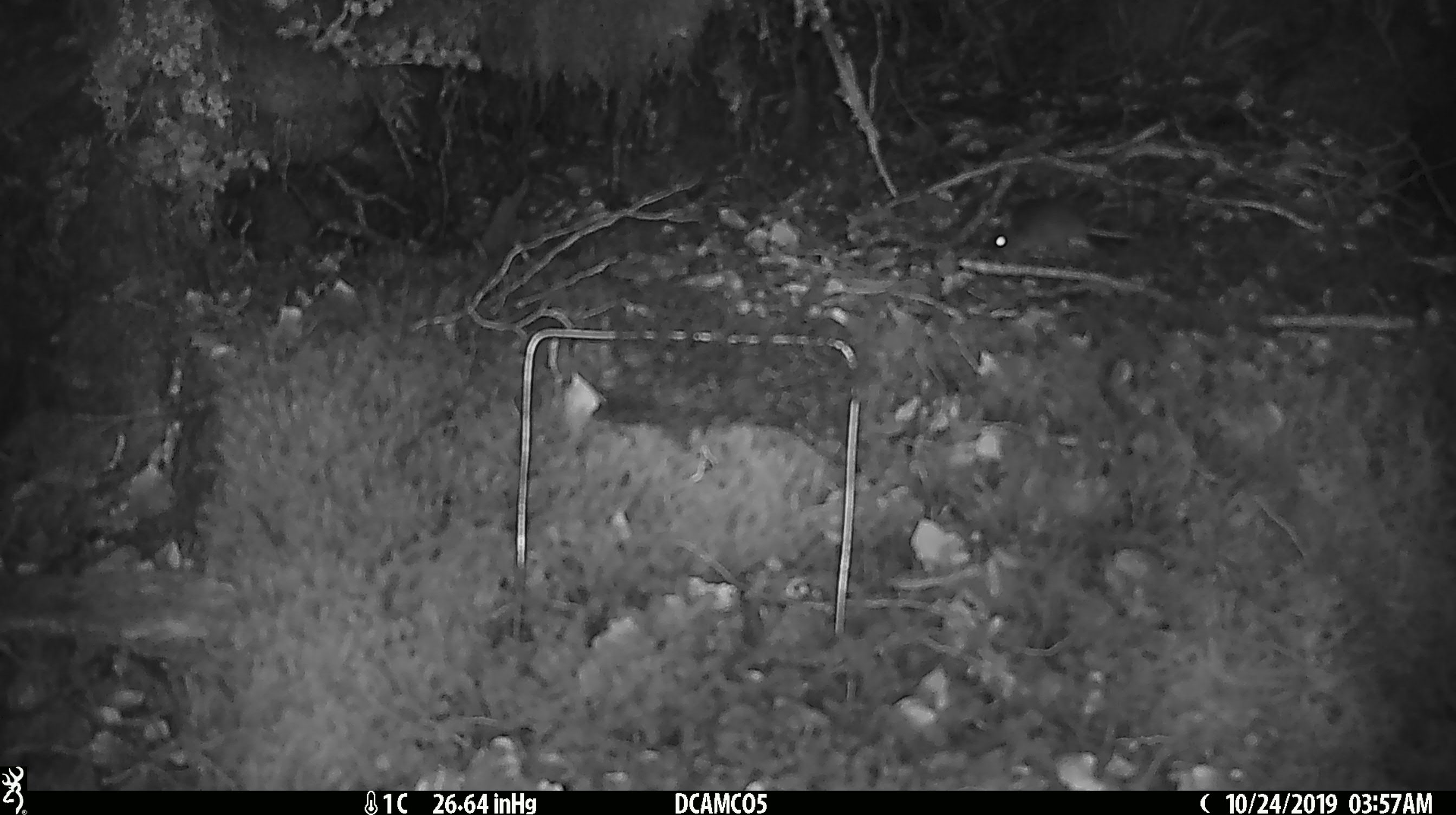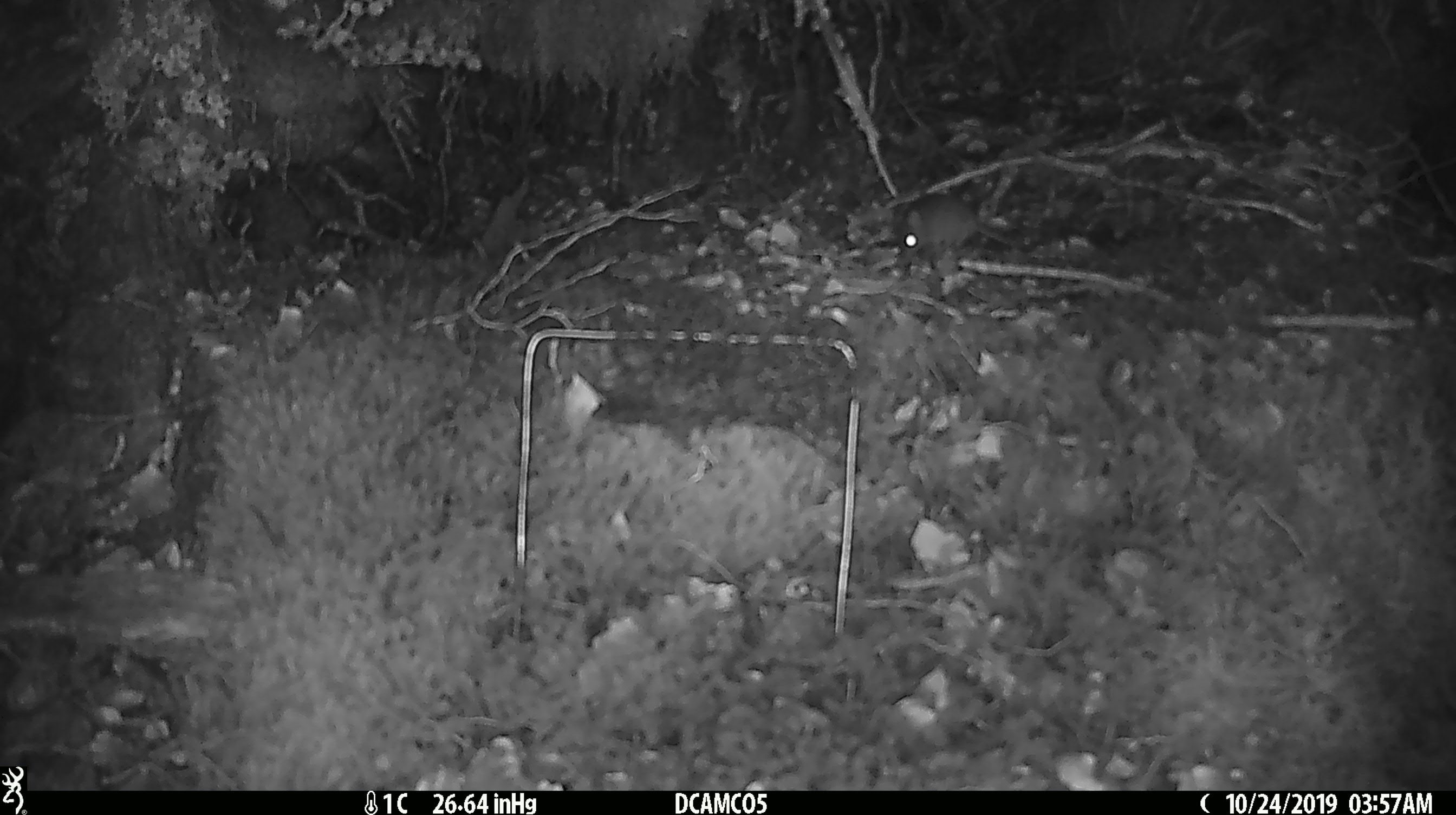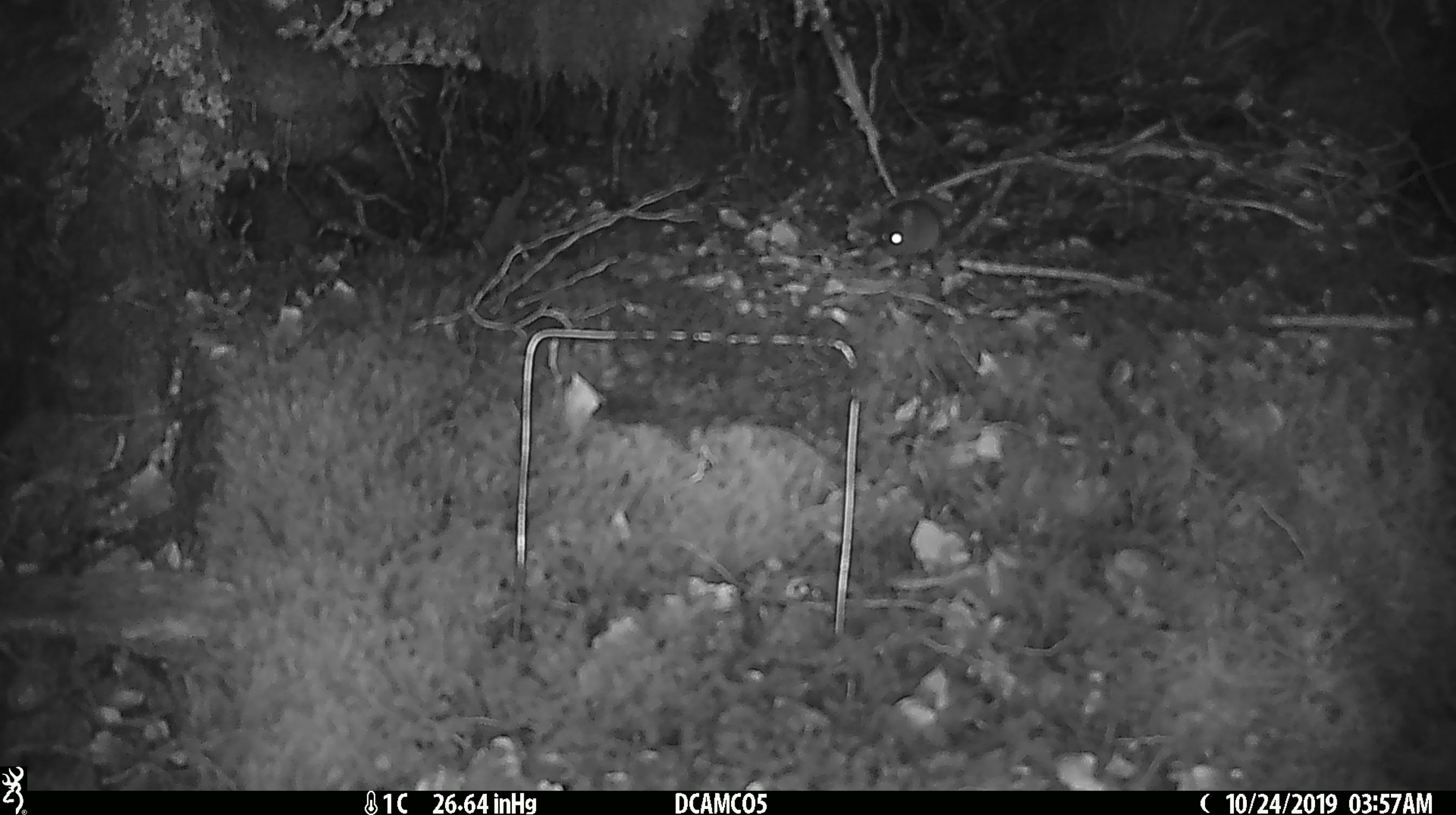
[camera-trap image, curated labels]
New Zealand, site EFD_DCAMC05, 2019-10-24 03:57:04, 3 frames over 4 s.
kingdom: Animalia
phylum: Chordata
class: Mammalia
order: Rodentia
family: Muridae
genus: Mus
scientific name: Mus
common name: mouse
Mouse (Mus).